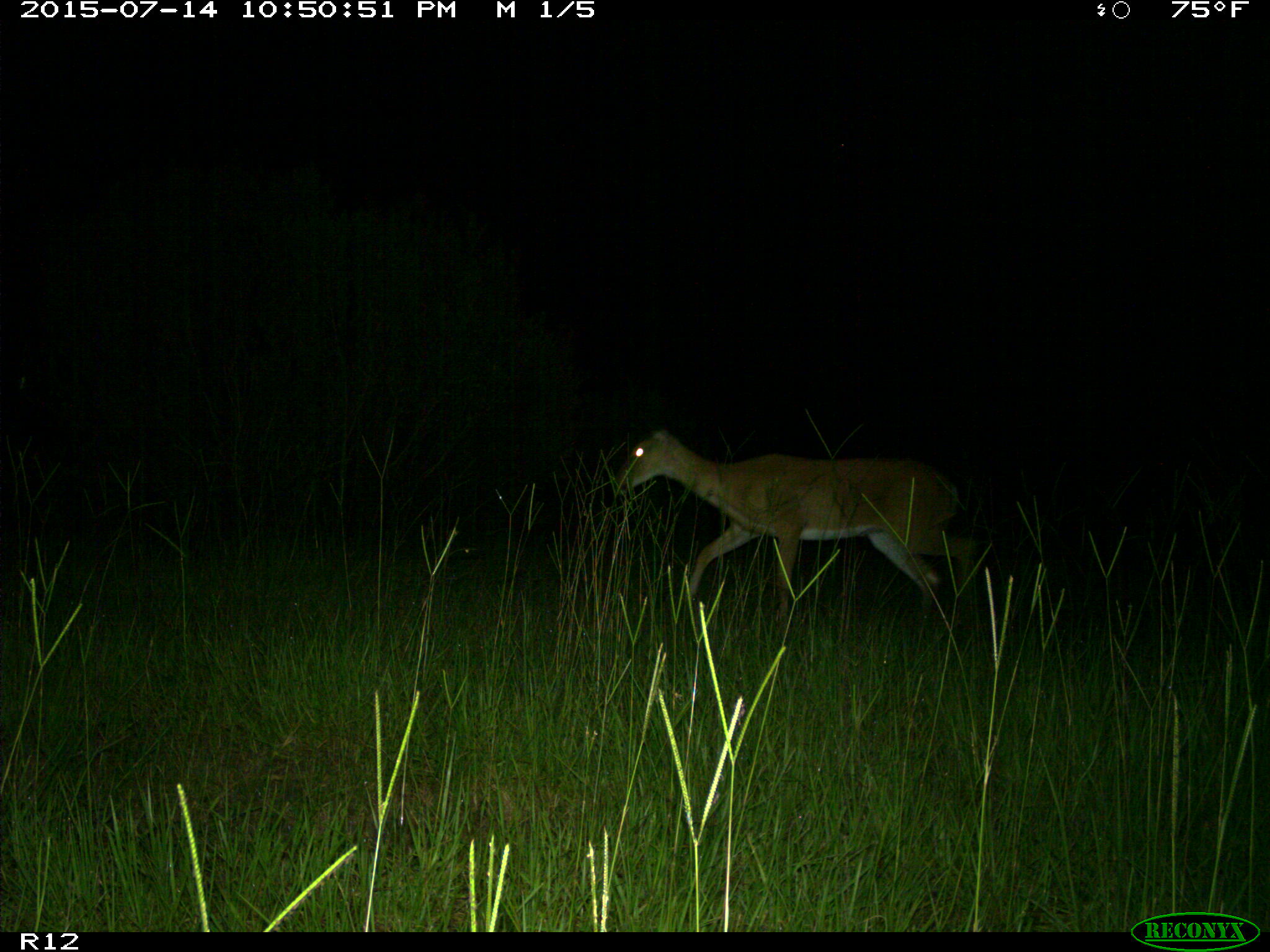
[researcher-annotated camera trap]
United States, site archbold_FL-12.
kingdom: Animalia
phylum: Chordata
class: Mammalia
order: Artiodactyla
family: Cervidae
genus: Odocoileus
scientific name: Odocoileus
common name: deer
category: unidentified deer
Unidentified deer (deer) (Odocoileus).